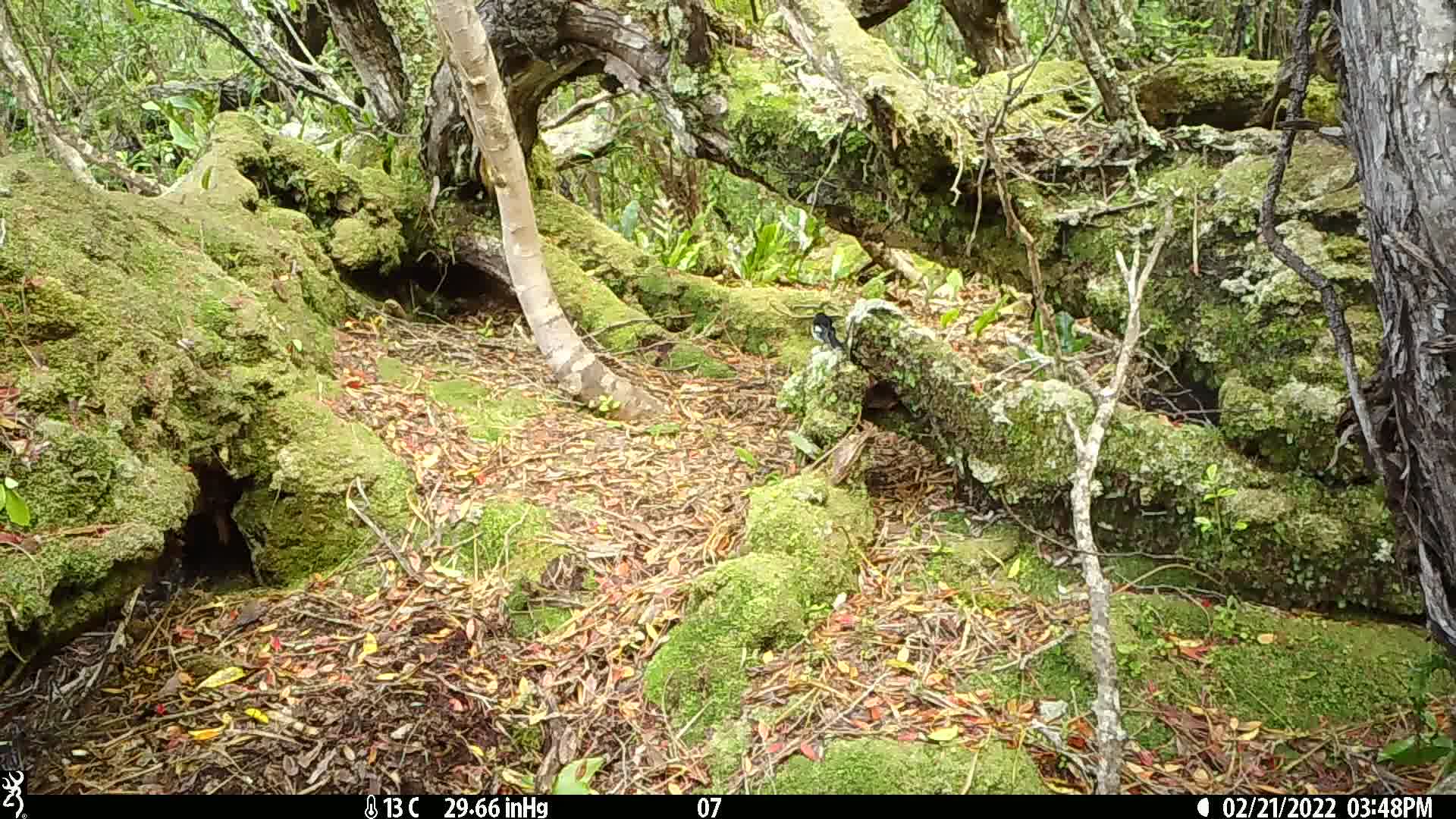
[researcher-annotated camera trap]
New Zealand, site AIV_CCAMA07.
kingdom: Animalia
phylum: Chordata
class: Aves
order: Passeriformes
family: Petroicidae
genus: Petroica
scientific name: Petroica macrocephala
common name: tomtit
Tomtit (Petroica macrocephala).